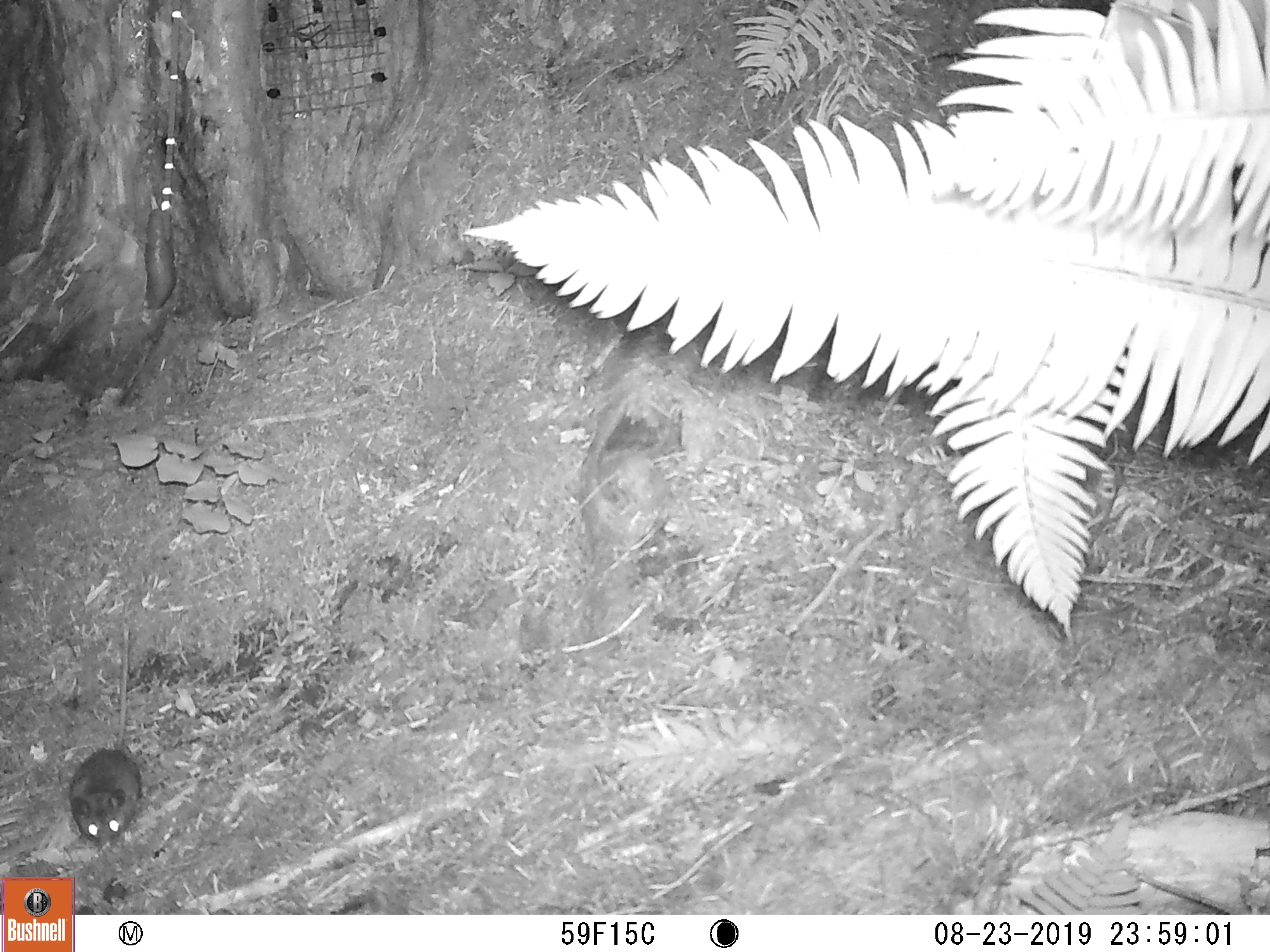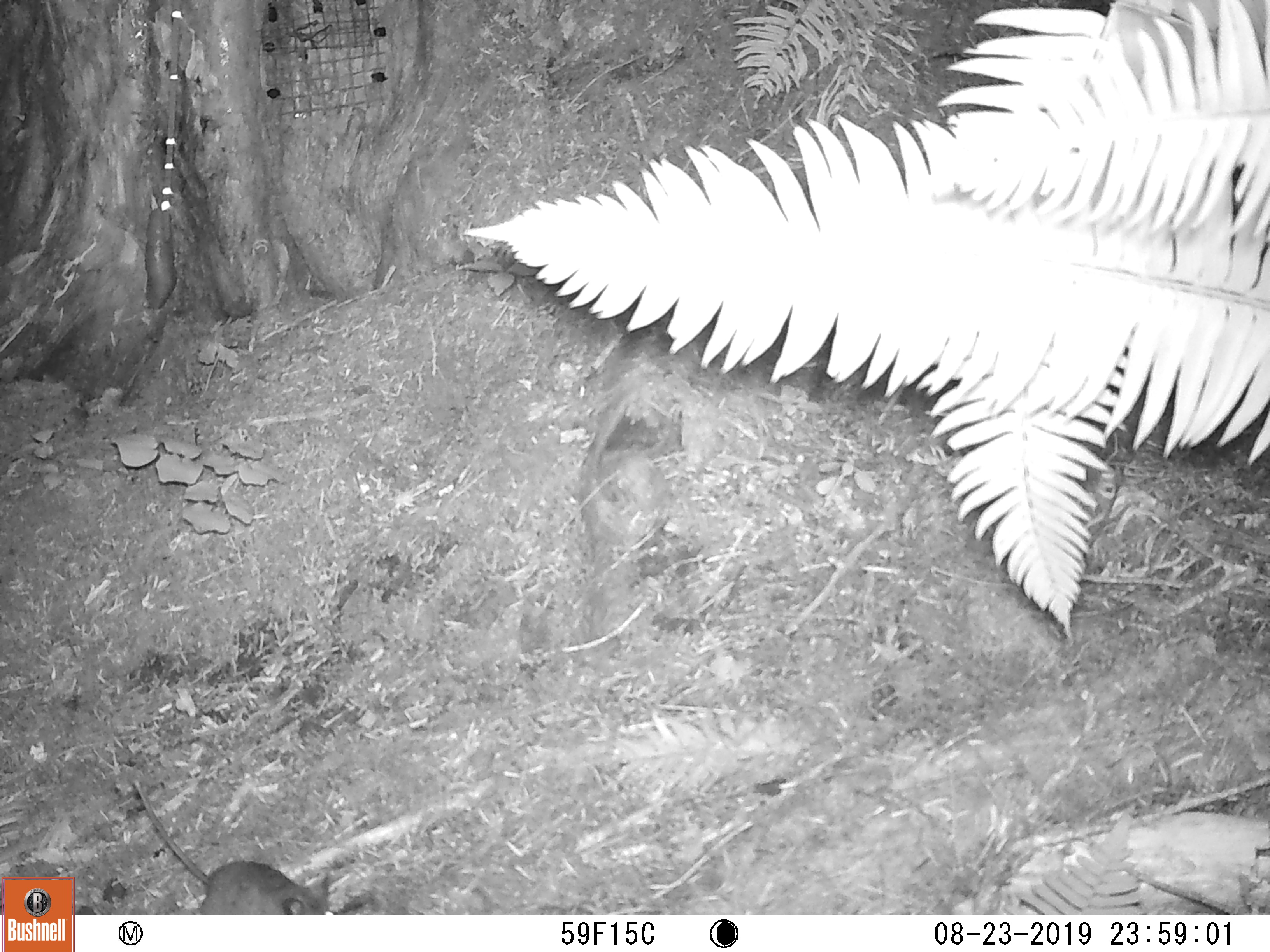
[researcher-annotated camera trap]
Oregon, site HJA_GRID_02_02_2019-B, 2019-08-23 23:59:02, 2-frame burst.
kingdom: Animalia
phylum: Chordata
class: Mammalia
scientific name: Mammalia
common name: small mammal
Small mammal (Mammalia).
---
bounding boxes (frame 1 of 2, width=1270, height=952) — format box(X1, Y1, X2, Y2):
small mammal: box(42, 630, 160, 855); box(120, 186, 199, 341)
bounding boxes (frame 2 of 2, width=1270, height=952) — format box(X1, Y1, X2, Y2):
small mammal: box(123, 766, 346, 914); box(128, 192, 194, 307)